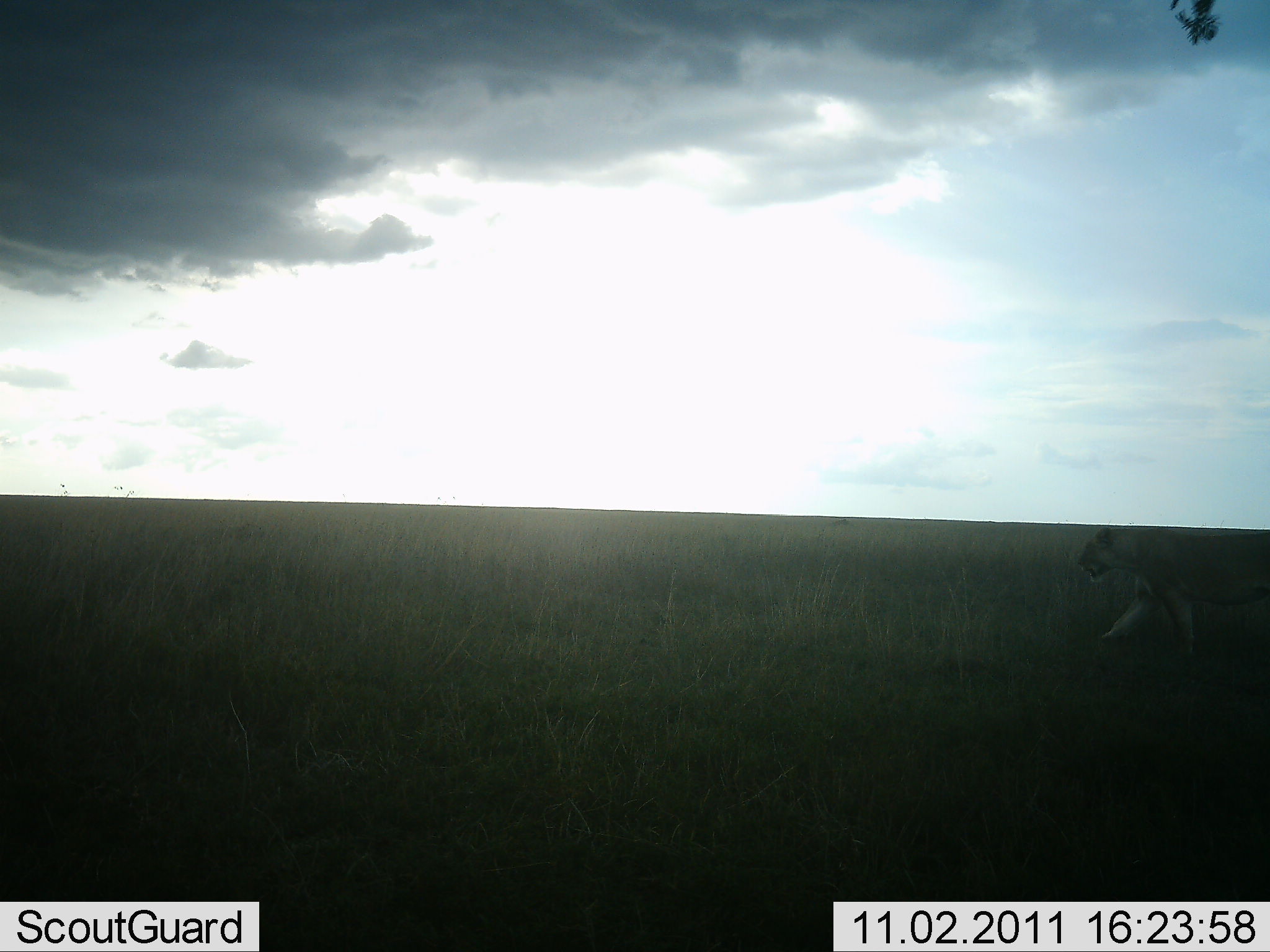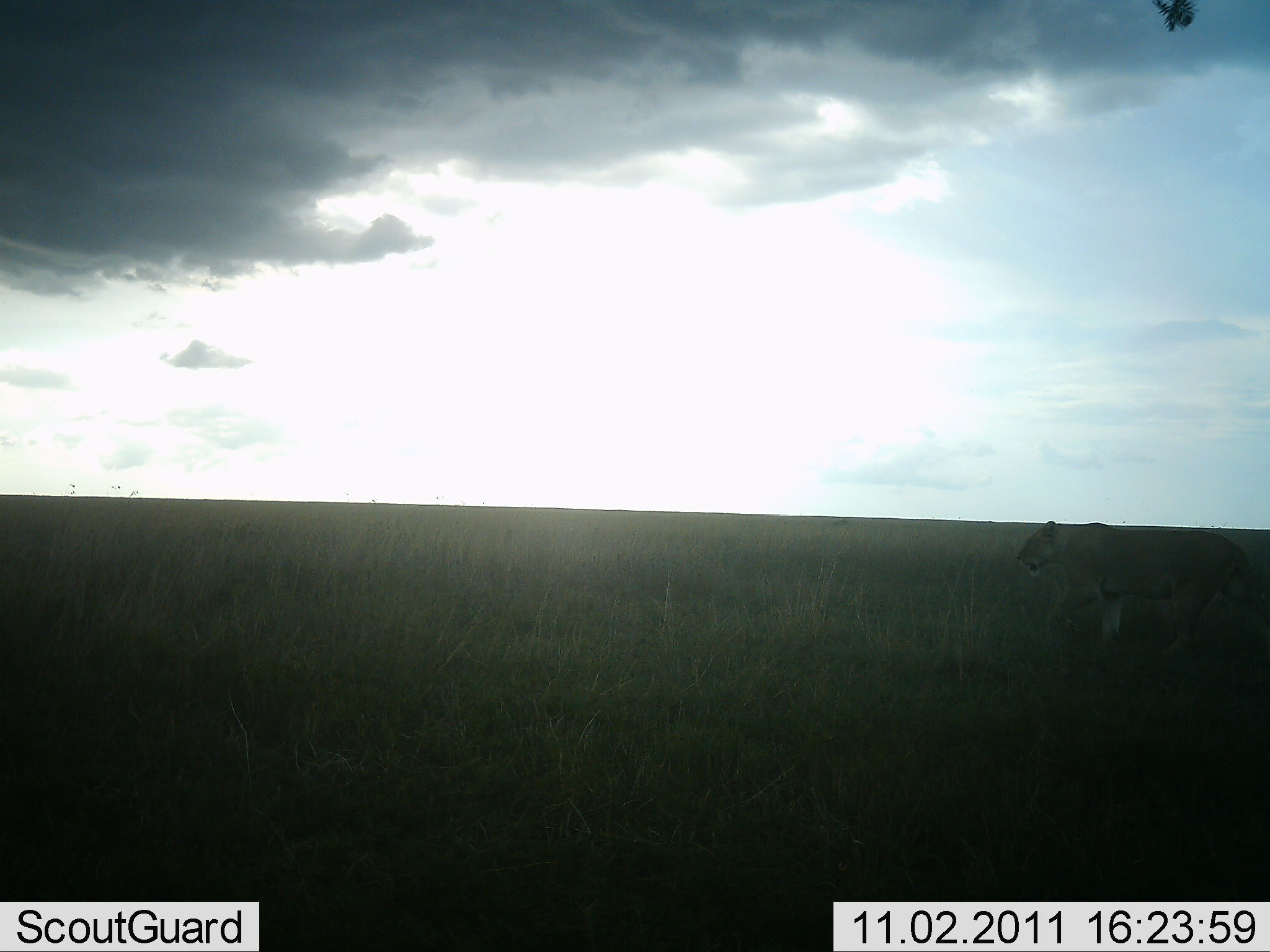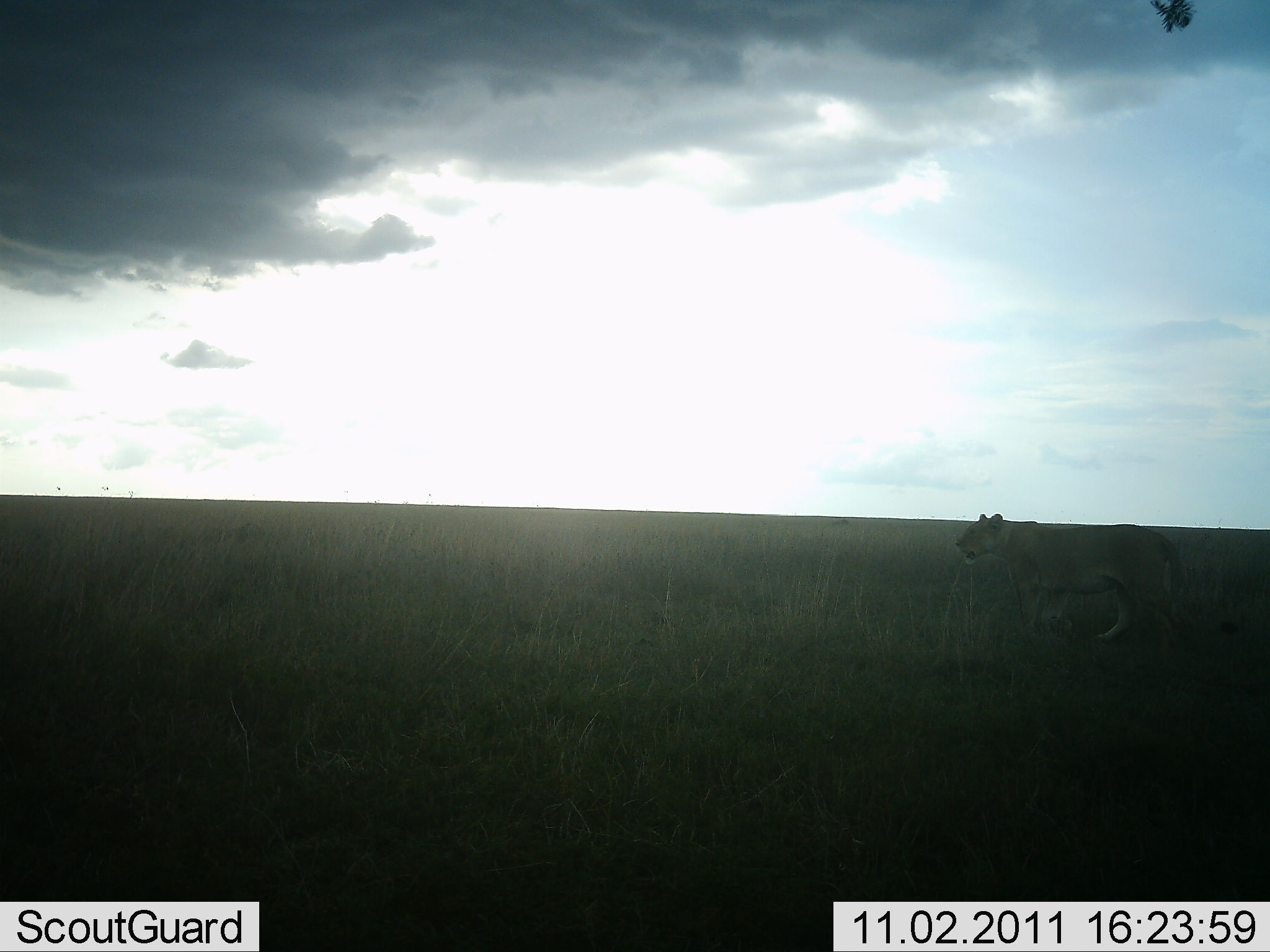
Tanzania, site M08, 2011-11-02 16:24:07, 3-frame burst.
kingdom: Animalia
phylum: Chordata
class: Mammalia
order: Carnivora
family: Felidae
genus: Panthera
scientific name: Panthera leo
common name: lion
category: lionfemale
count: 1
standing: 0%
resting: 0%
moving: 100%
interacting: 0%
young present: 0%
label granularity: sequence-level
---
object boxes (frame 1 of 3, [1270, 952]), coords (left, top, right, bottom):
animal: (1078, 526, 1270, 671)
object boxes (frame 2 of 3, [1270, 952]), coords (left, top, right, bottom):
animal: (1016, 519, 1269, 661)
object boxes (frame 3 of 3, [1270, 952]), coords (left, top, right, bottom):
animal: (954, 513, 1188, 657)